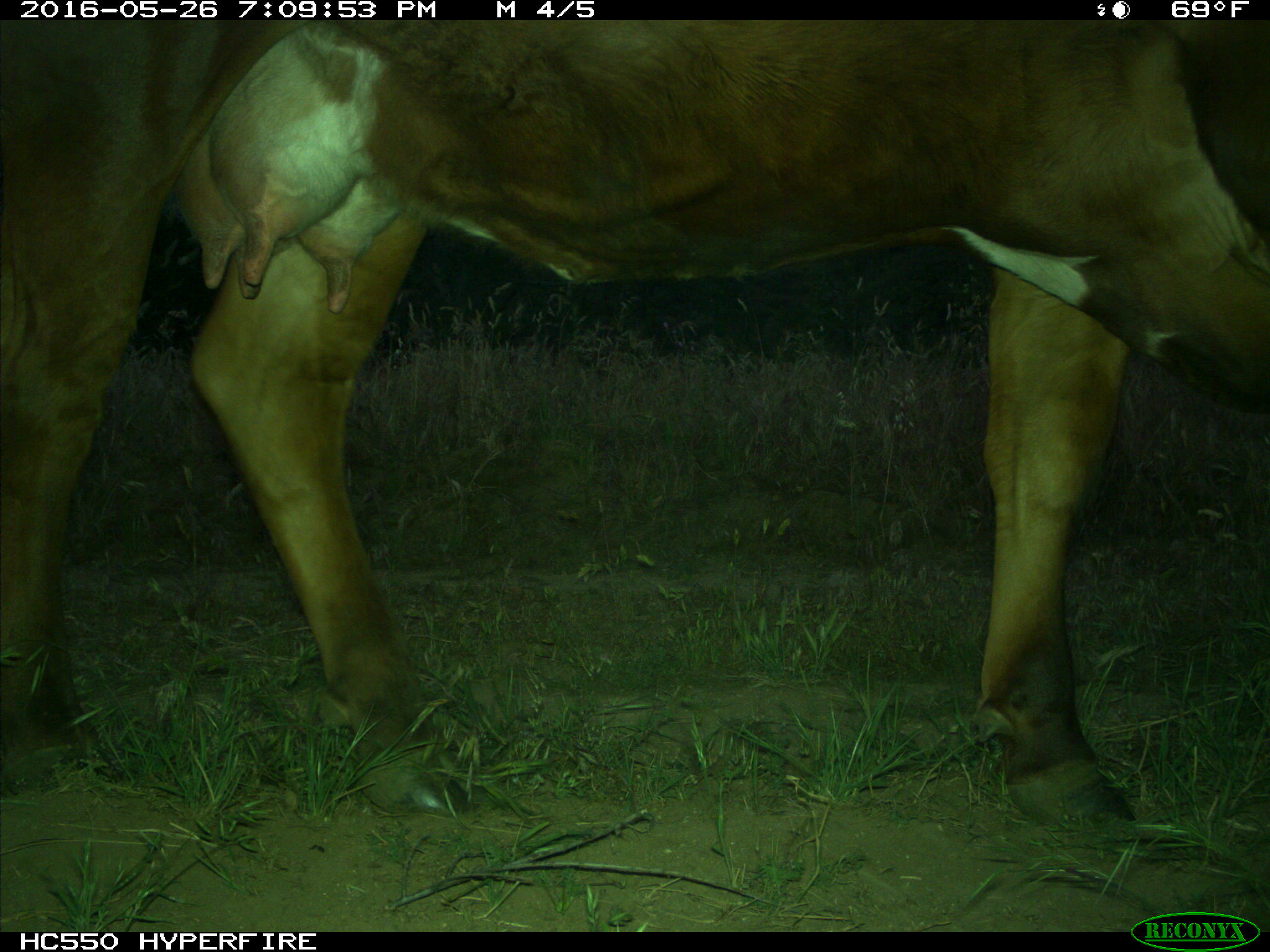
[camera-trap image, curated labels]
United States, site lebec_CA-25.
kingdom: Animalia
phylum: Chordata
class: Mammalia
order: Artiodactyla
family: Bovidae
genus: Bos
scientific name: Bos taurus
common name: domestic cow